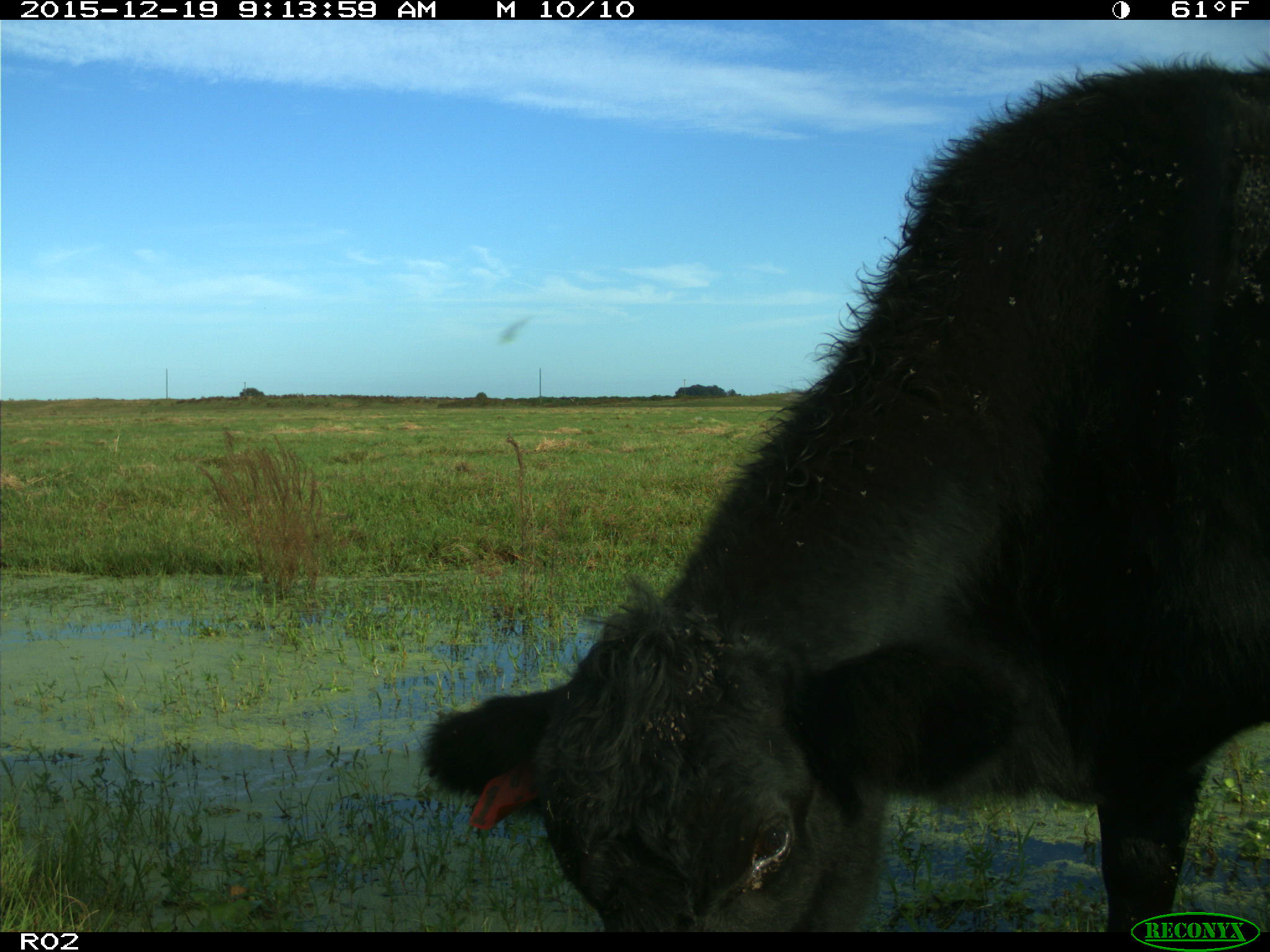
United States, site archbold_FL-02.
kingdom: Animalia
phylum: Chordata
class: Mammalia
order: Artiodactyla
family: Bovidae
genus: Bos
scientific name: Bos taurus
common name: domestic cow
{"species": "Bos taurus (domestic cow)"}